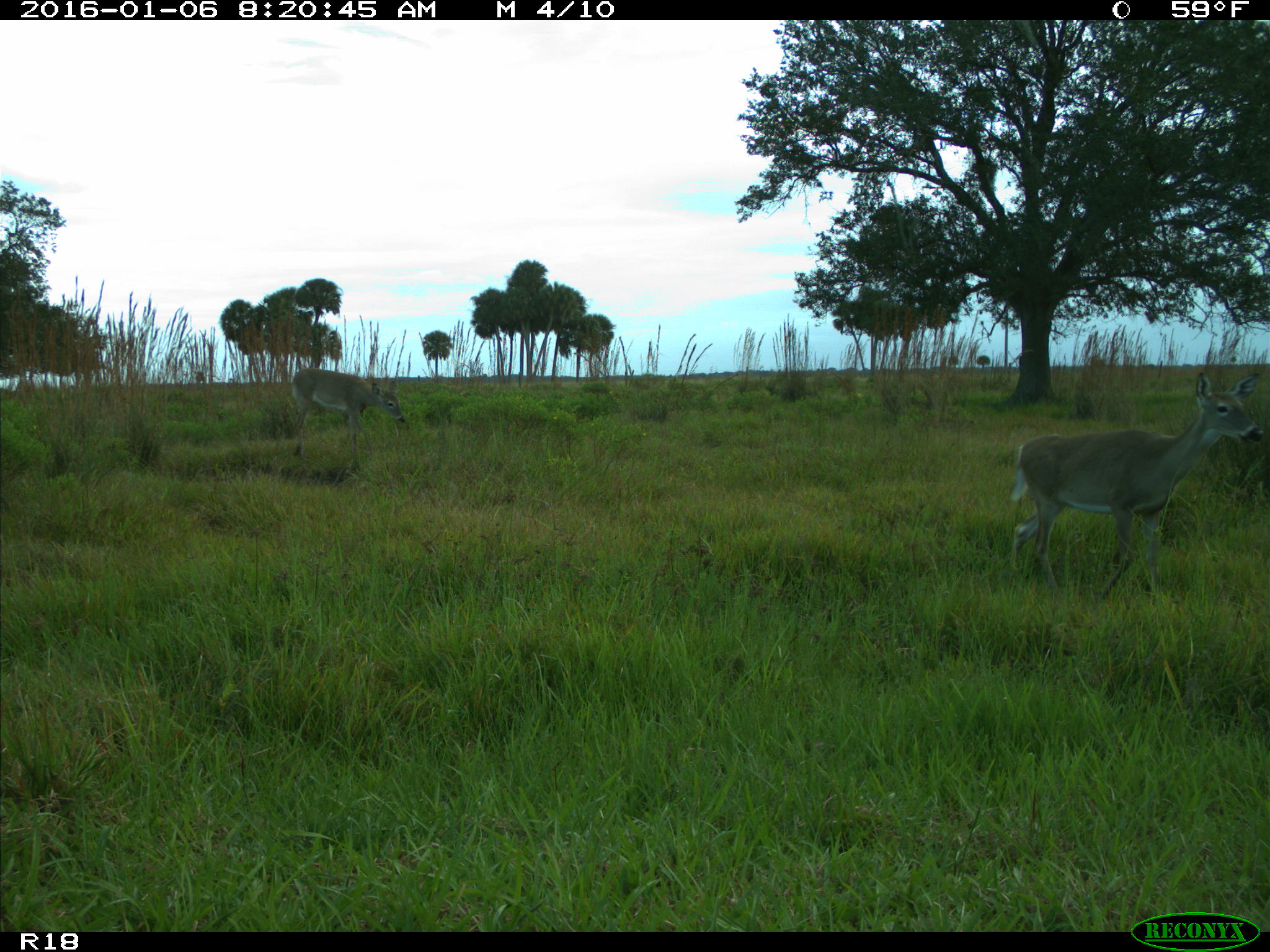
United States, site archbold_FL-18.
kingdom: Animalia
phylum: Chordata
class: Mammalia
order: Artiodactyla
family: Cervidae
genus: Odocoileus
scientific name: Odocoileus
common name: deer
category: unidentified deer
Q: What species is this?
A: Unidentified deer (deer) (Odocoileus).